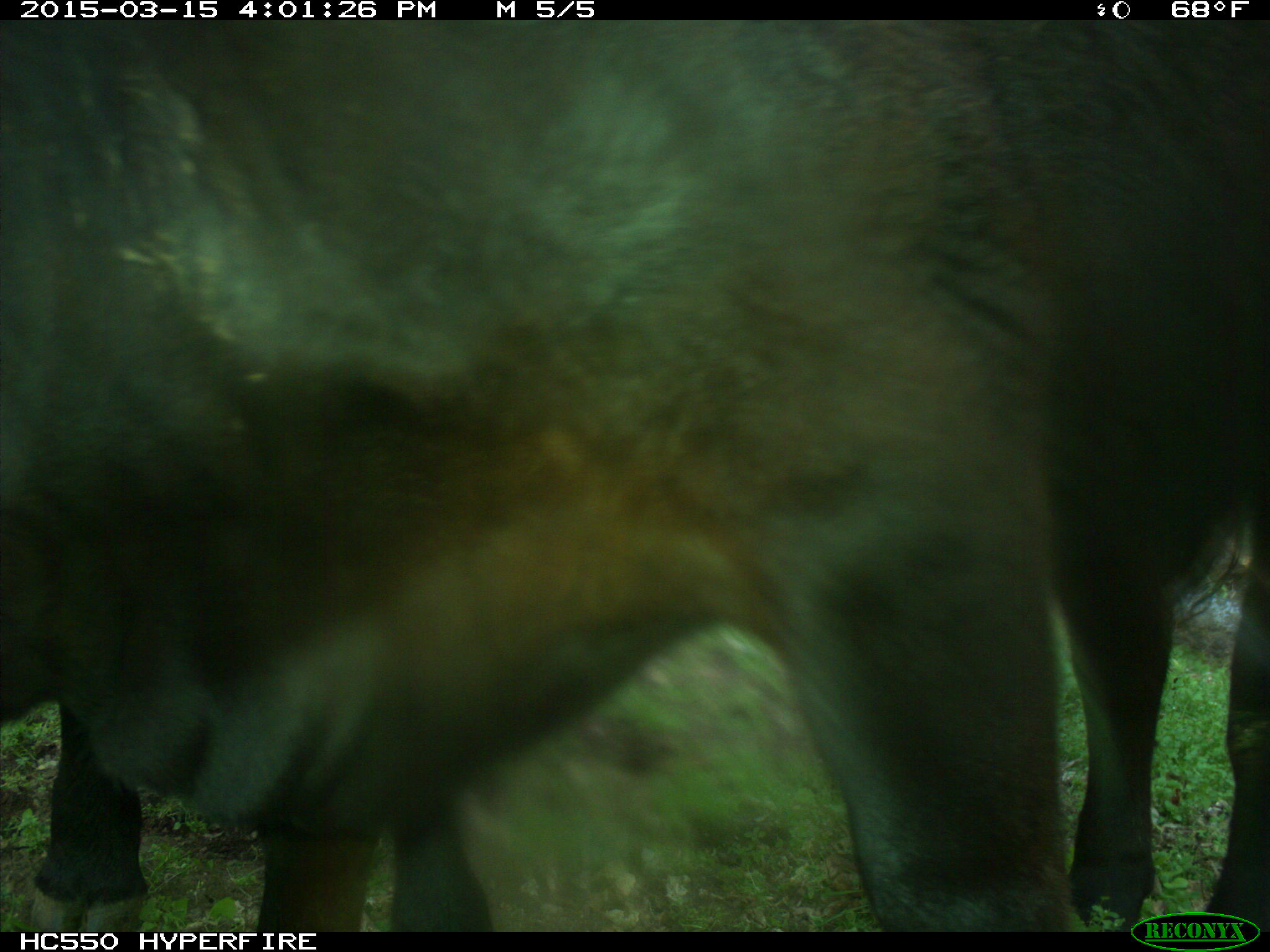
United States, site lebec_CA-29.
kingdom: Animalia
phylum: Chordata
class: Mammalia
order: Artiodactyla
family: Bovidae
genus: Bos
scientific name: Bos taurus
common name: domestic cow